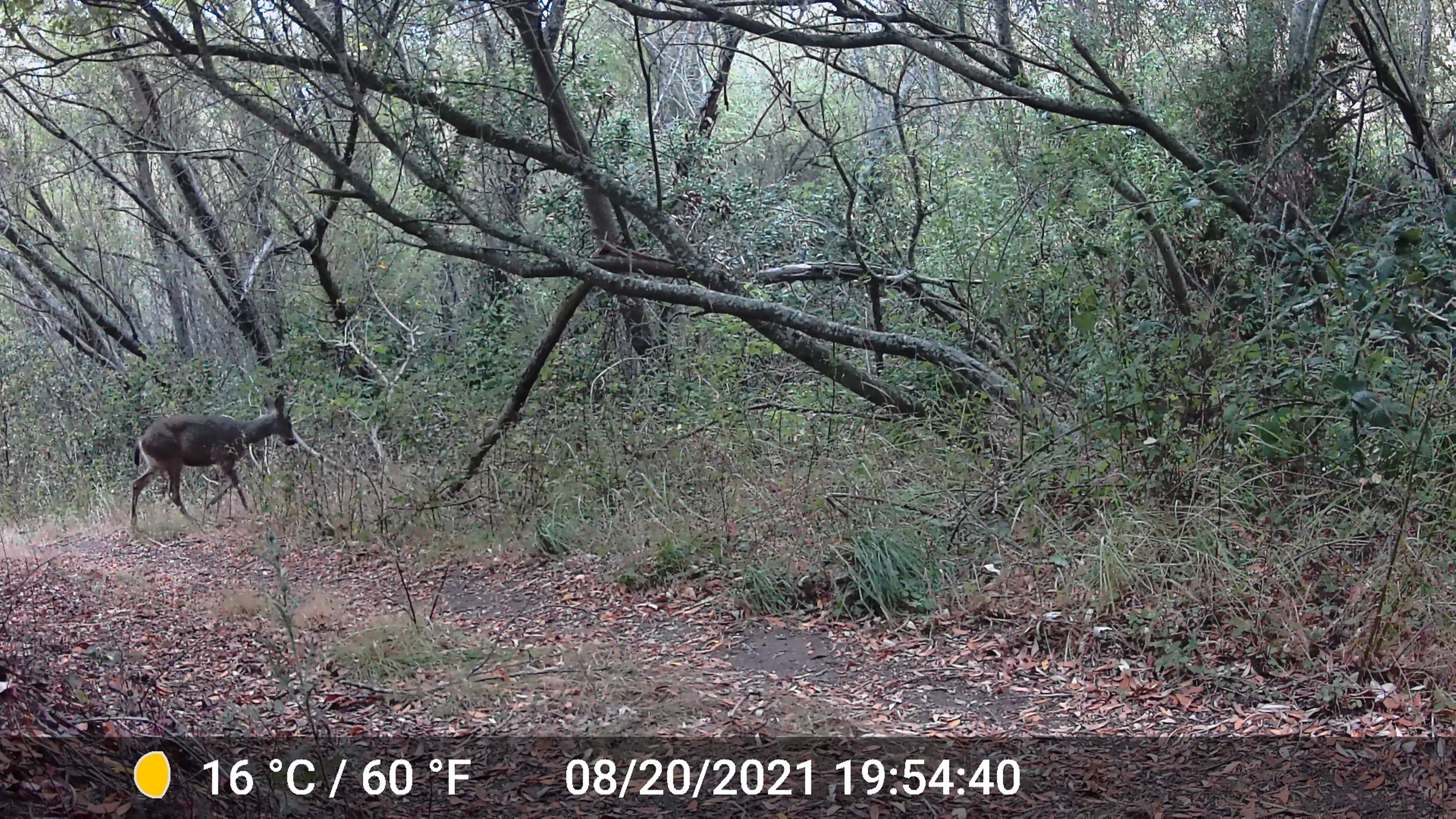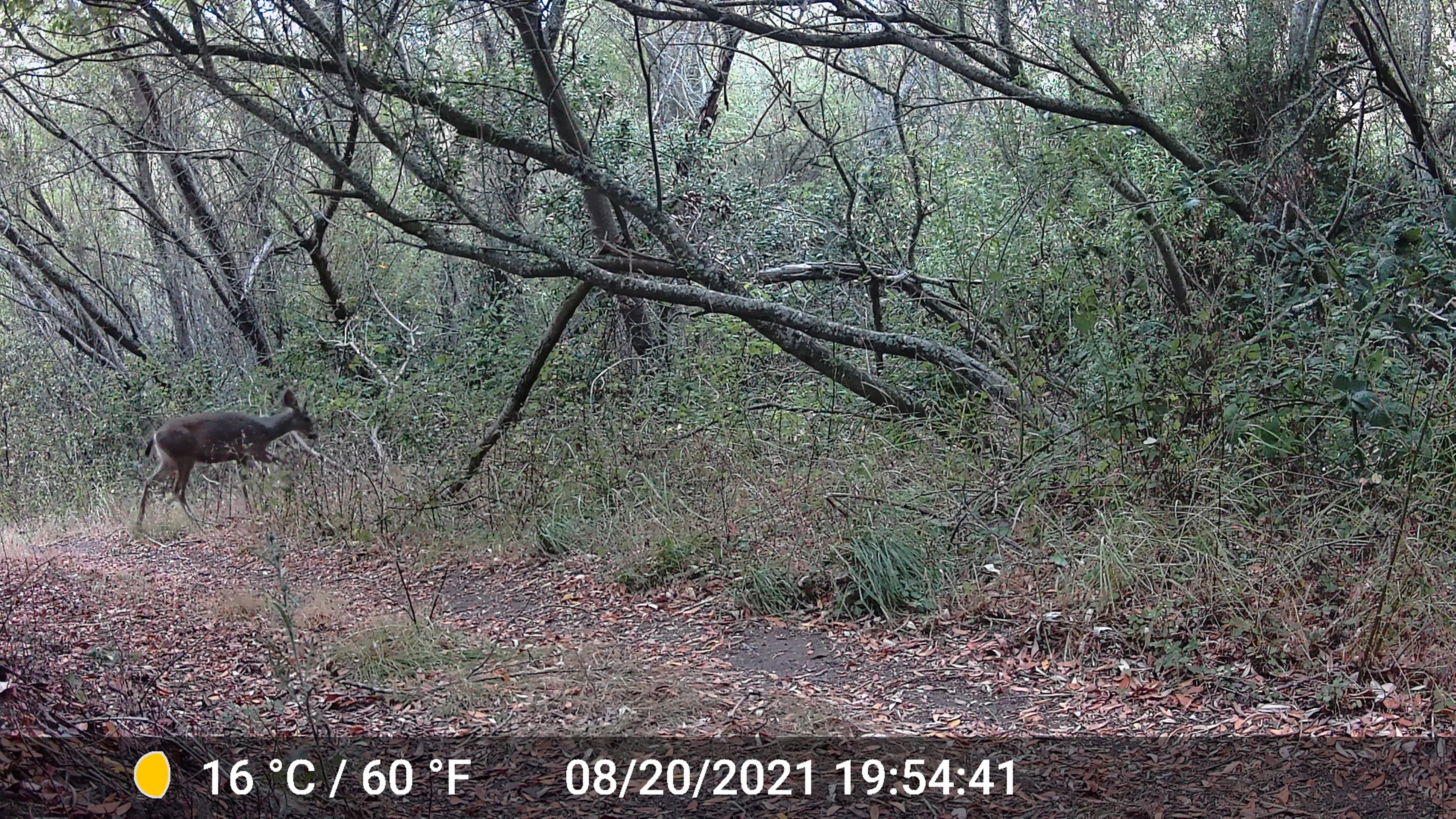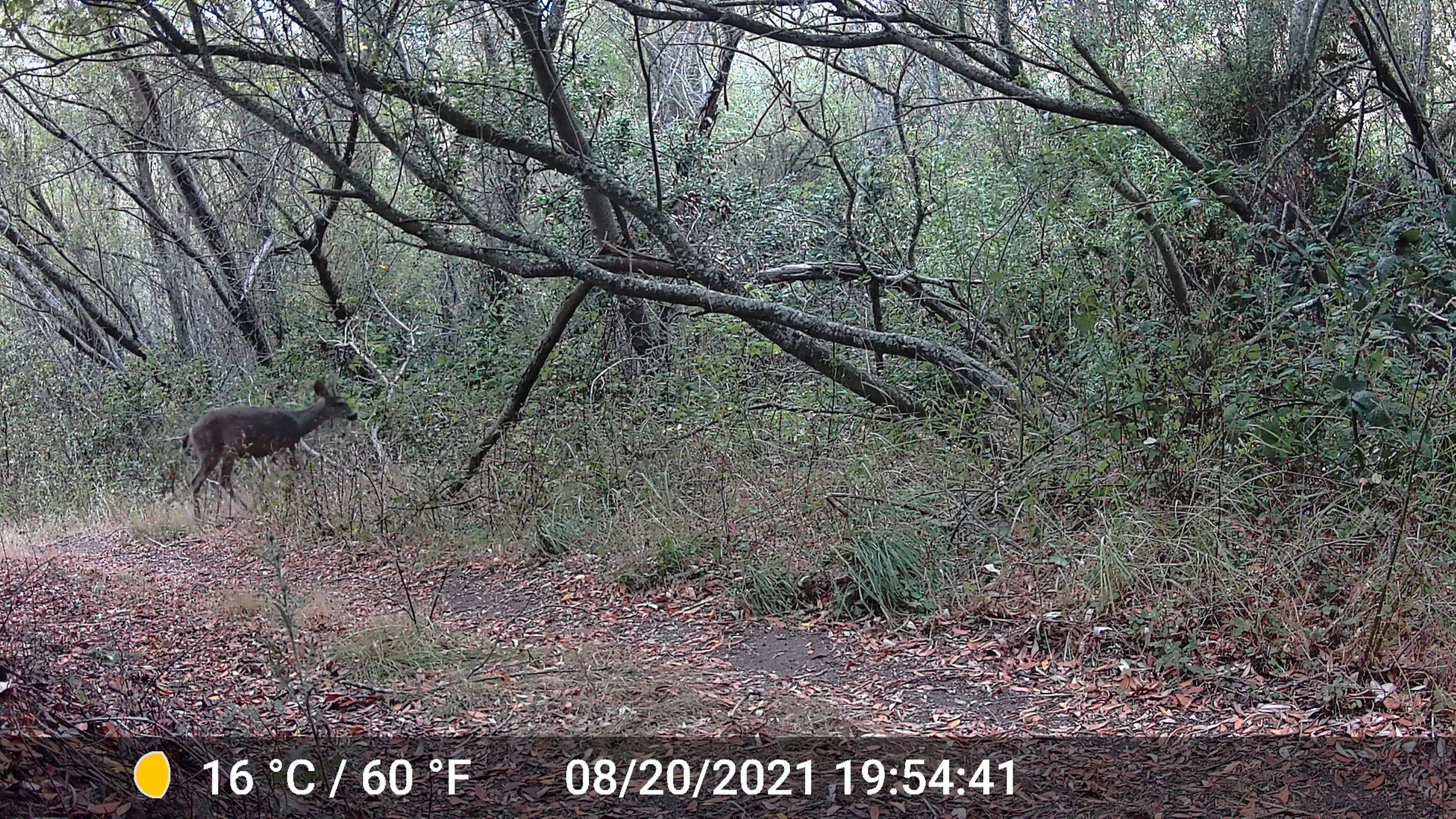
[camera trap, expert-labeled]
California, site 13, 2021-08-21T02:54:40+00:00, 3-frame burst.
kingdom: Animalia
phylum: Chordata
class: Mammalia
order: Artiodactyla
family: Cervidae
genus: Odocoileus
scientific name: Odocoileus hemionus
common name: mule deer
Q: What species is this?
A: Mule deer (Odocoileus hemionus).